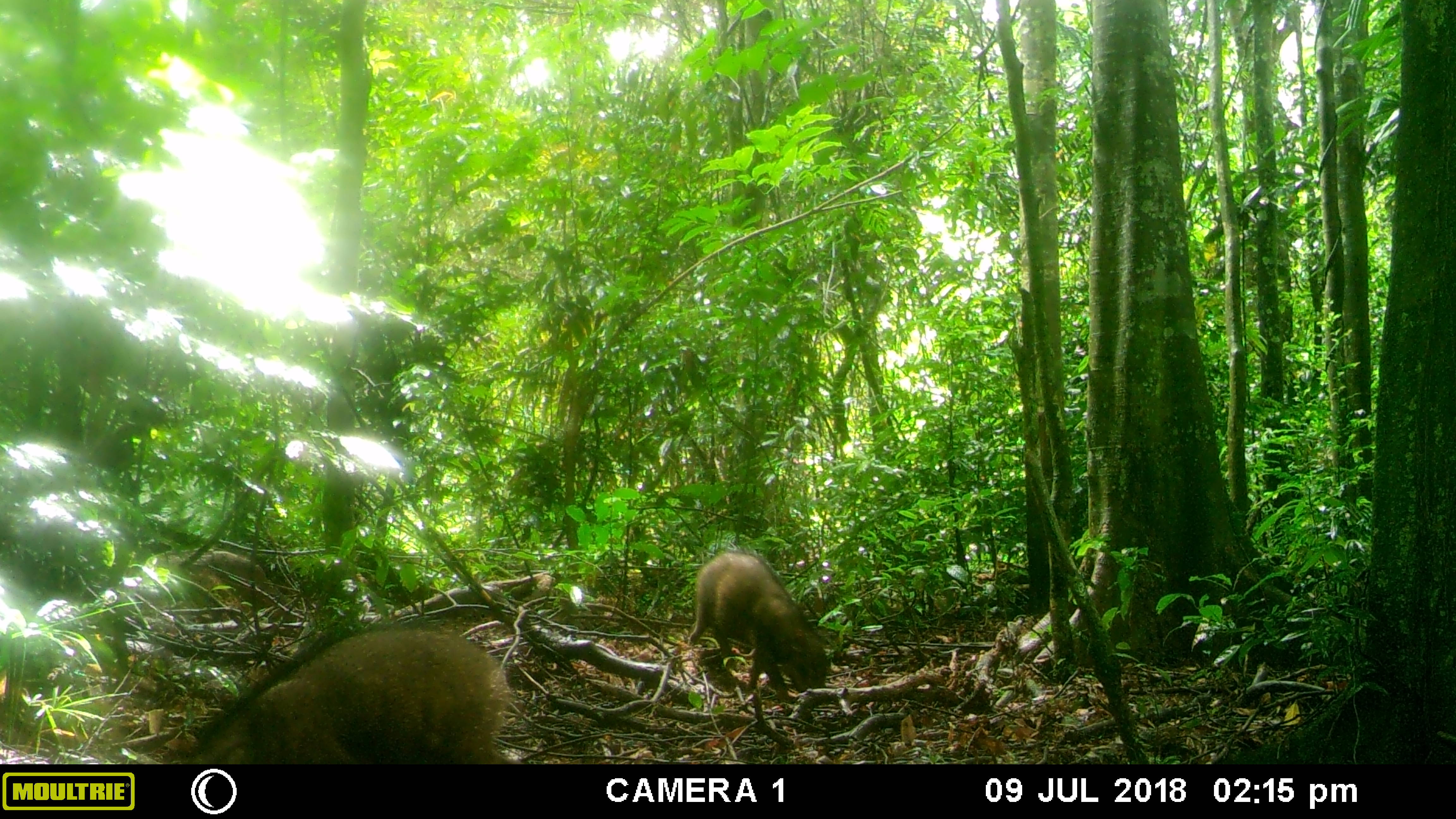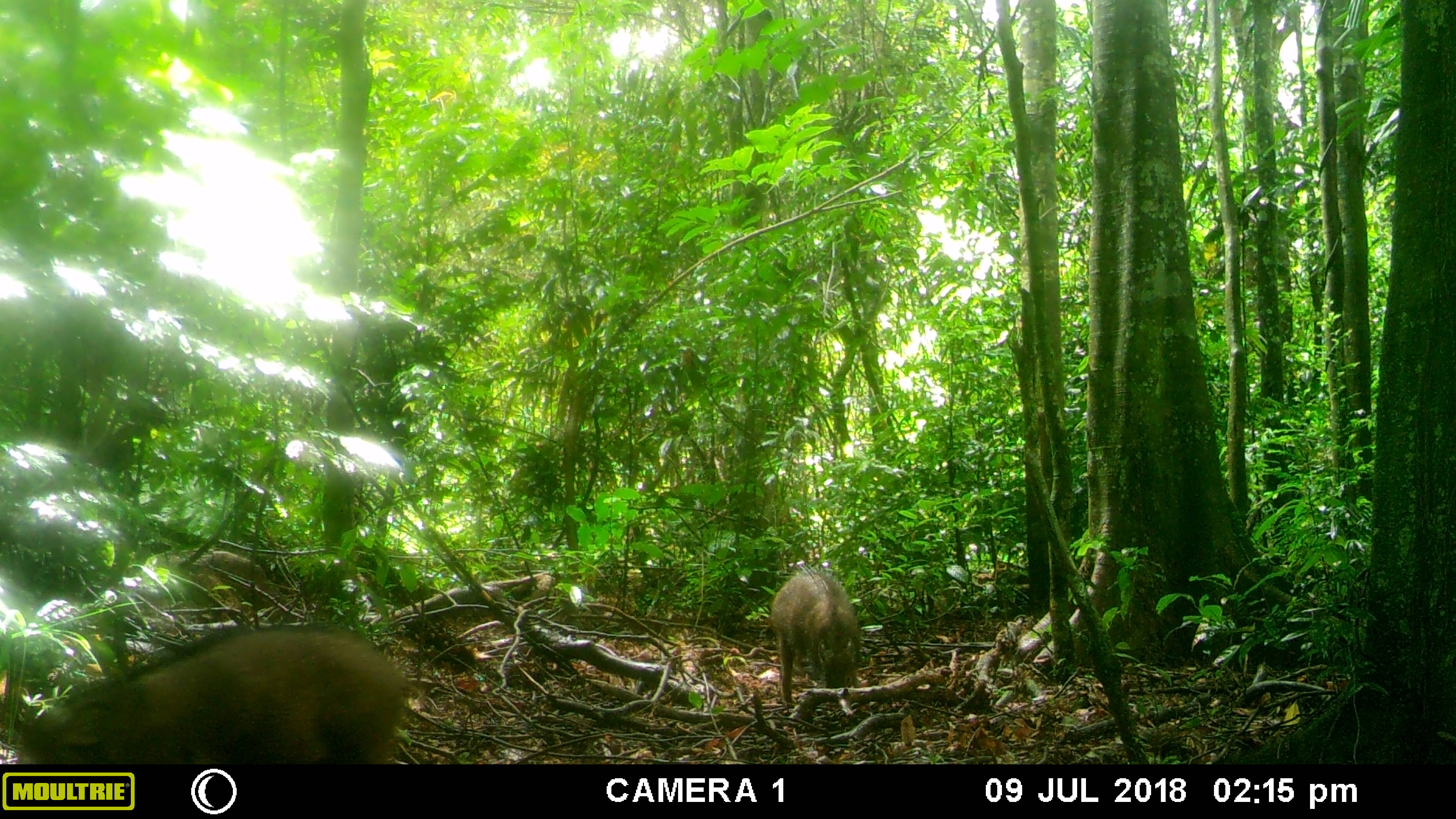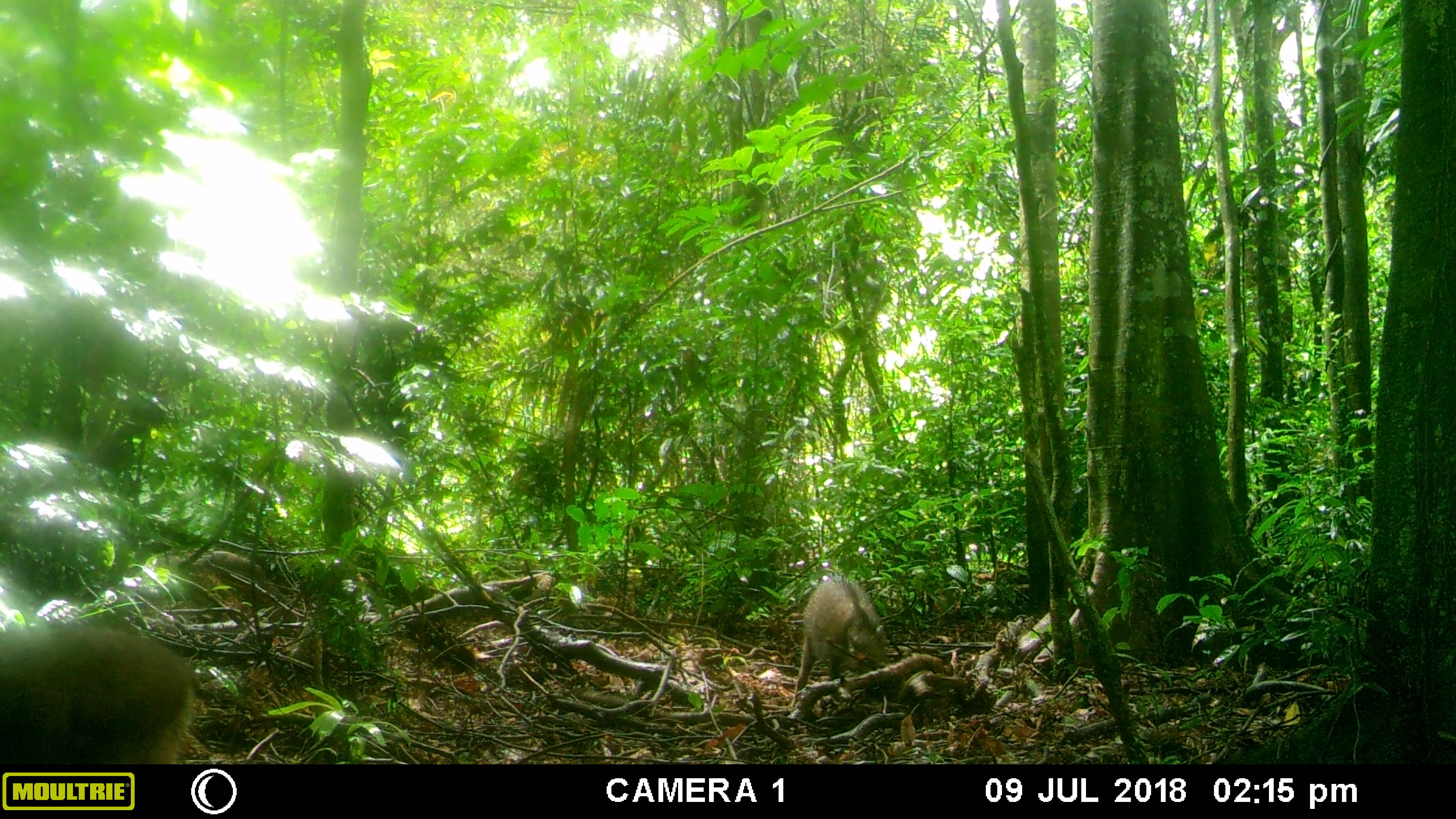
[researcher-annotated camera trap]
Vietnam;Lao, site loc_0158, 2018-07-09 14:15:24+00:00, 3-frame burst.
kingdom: Animalia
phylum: Chordata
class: Mammalia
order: Artiodactyla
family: Suidae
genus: Sus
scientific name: Sus scrofa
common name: eurasian wild pig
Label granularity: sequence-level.